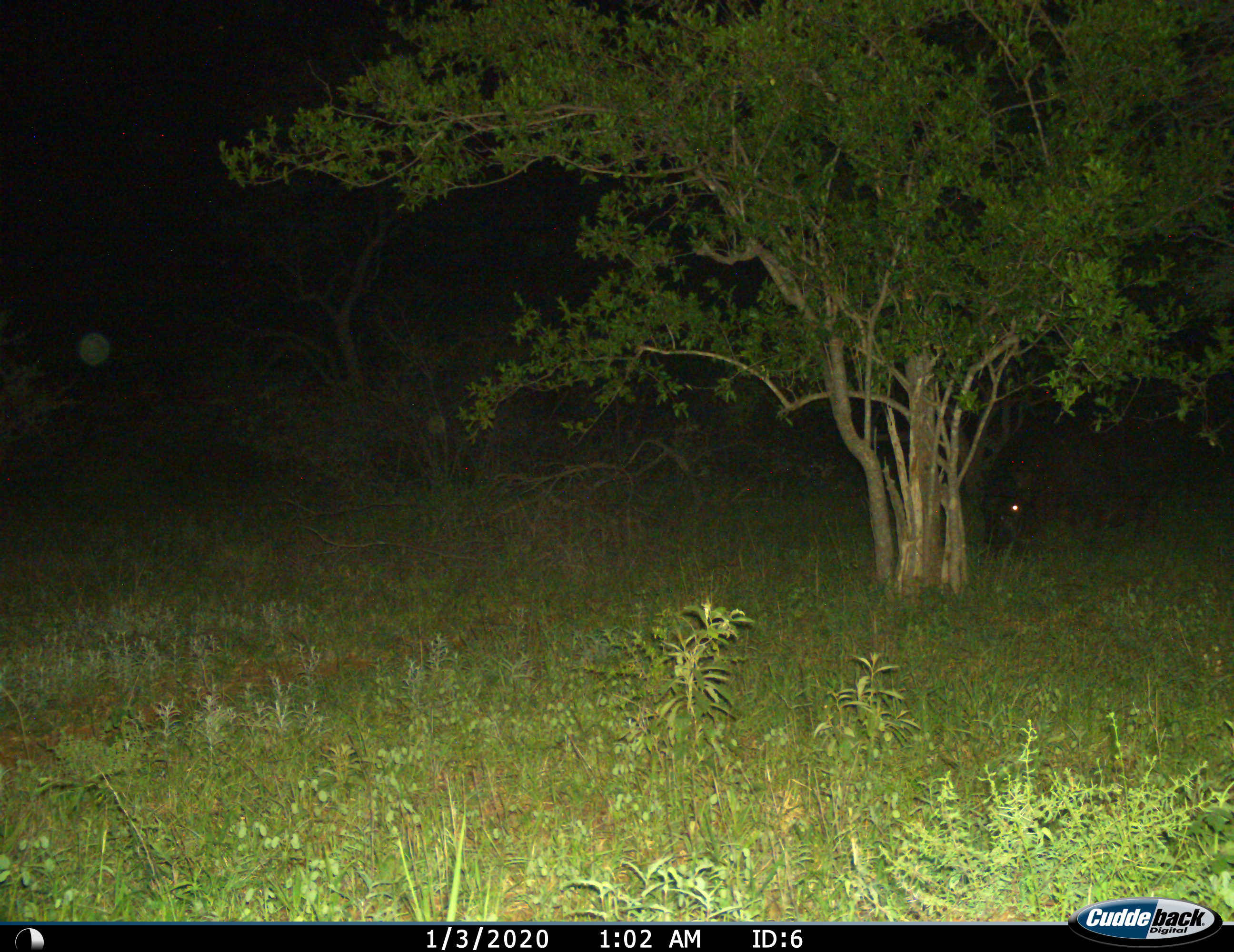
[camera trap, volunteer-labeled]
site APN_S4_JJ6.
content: unidentified animal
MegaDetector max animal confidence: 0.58